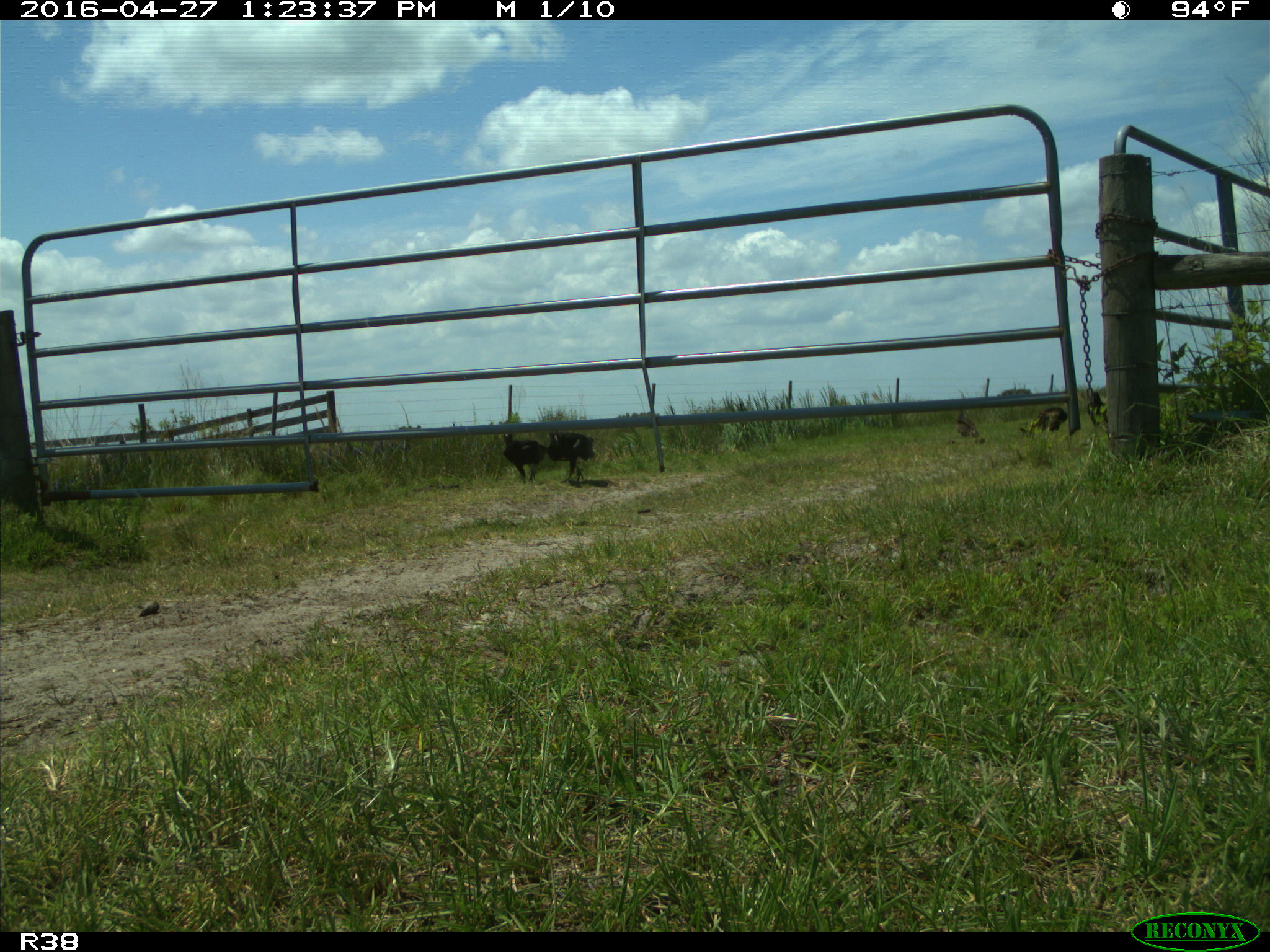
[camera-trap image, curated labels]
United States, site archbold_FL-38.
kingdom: Animalia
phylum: Chordata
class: Aves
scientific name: Aves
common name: birds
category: unidentified bird